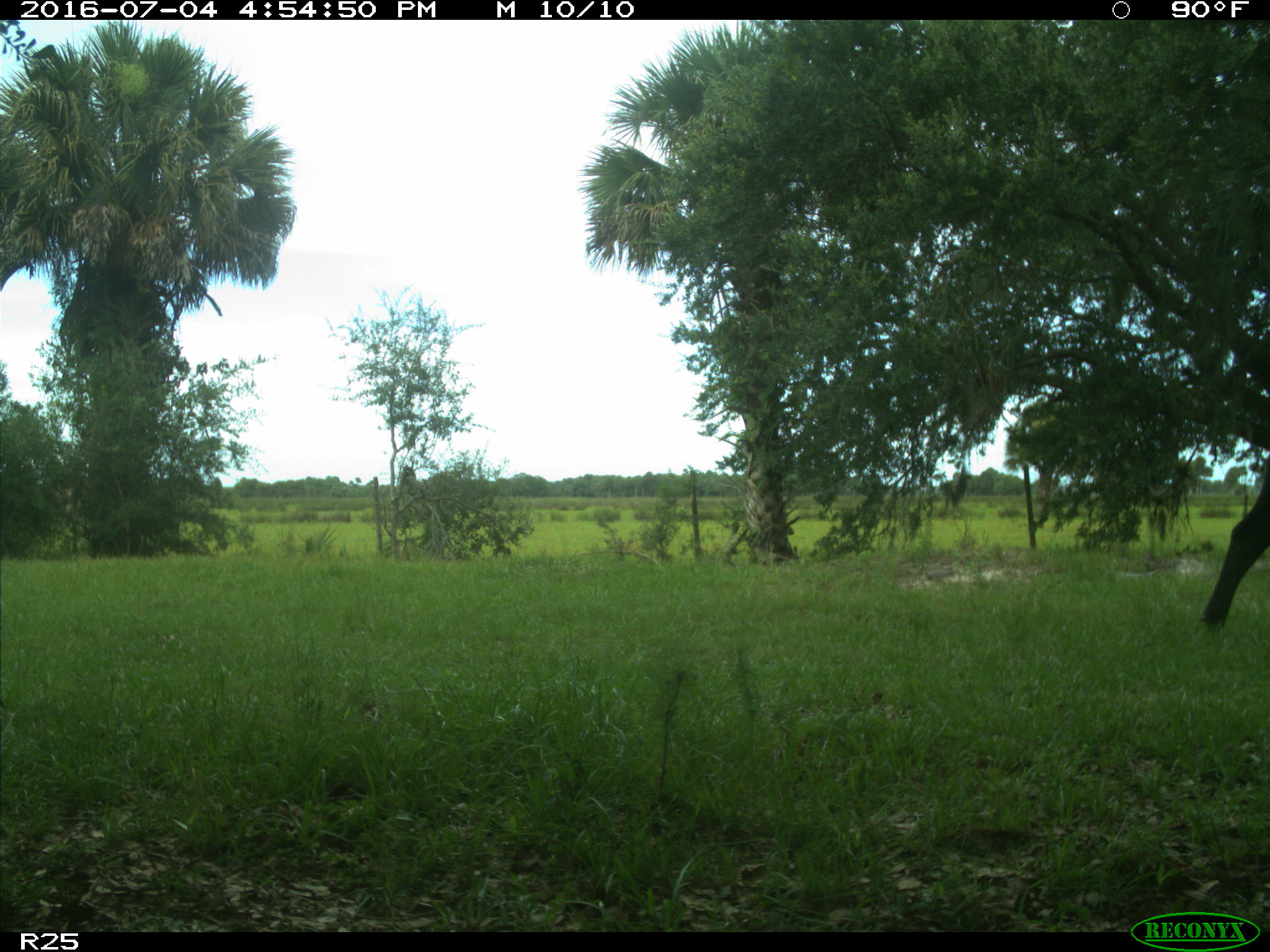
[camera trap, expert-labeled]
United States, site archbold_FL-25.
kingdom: Animalia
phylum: Chordata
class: Mammalia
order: Artiodactyla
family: Bovidae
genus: Bos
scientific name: Bos taurus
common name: domestic cow